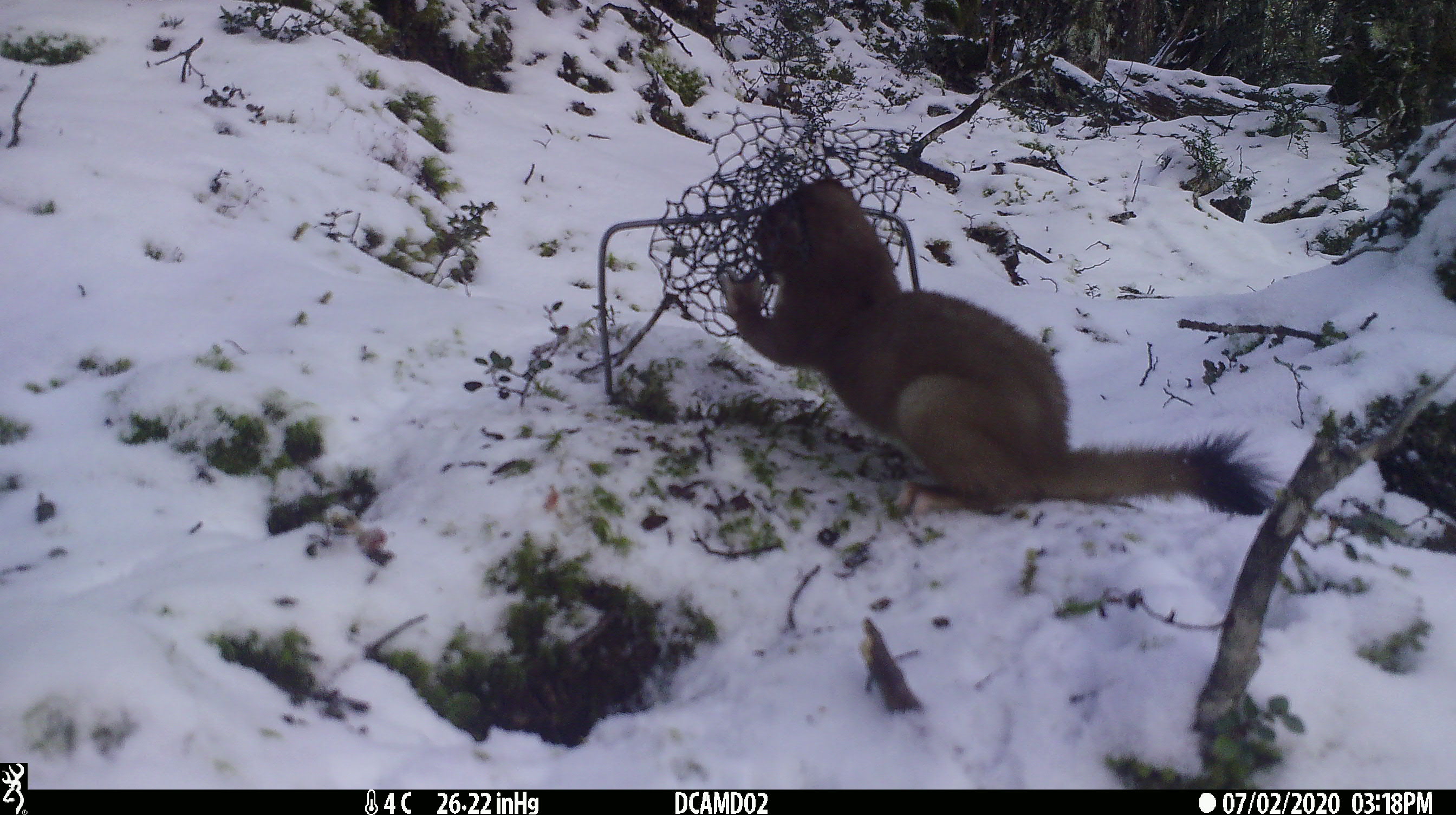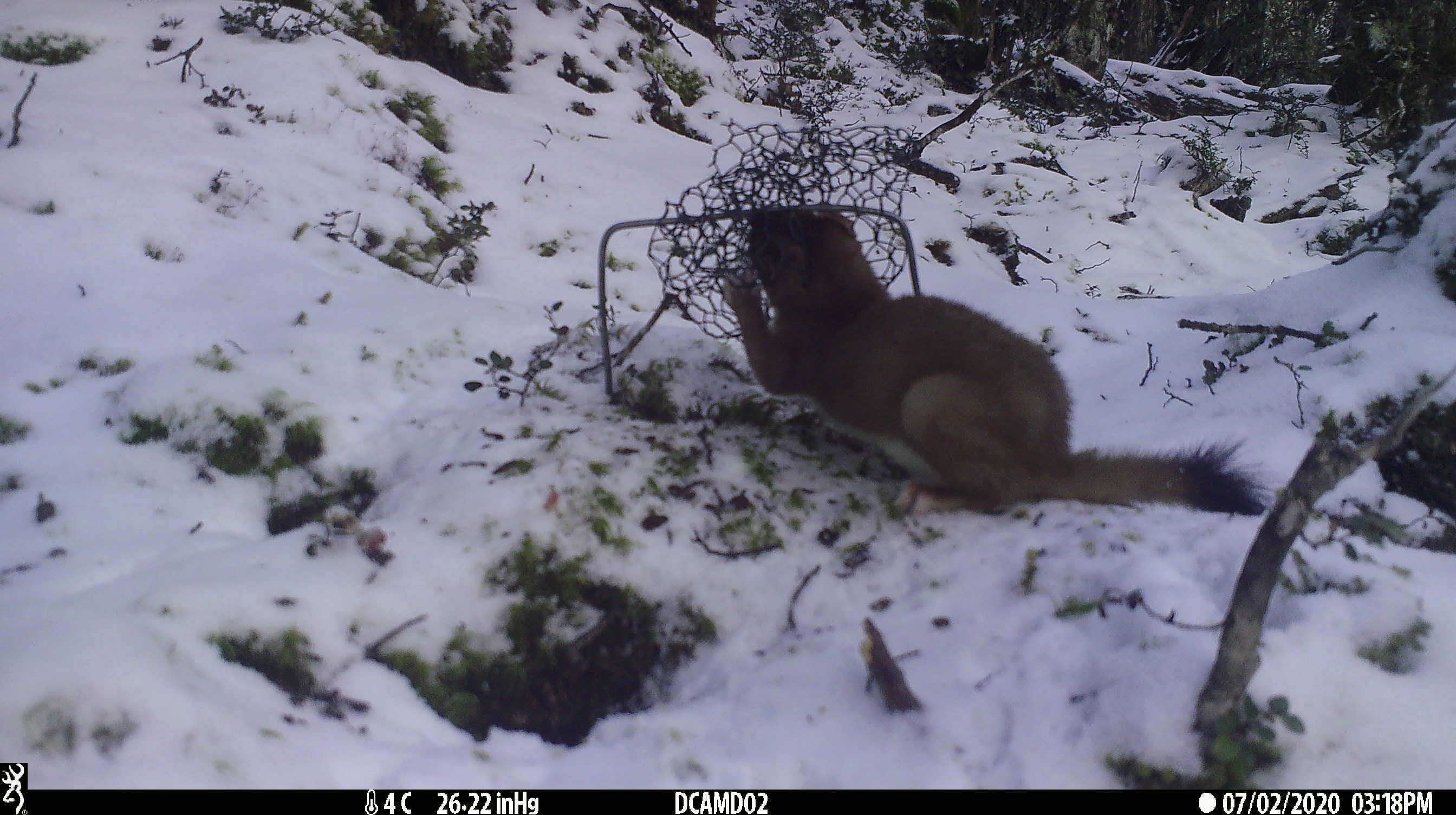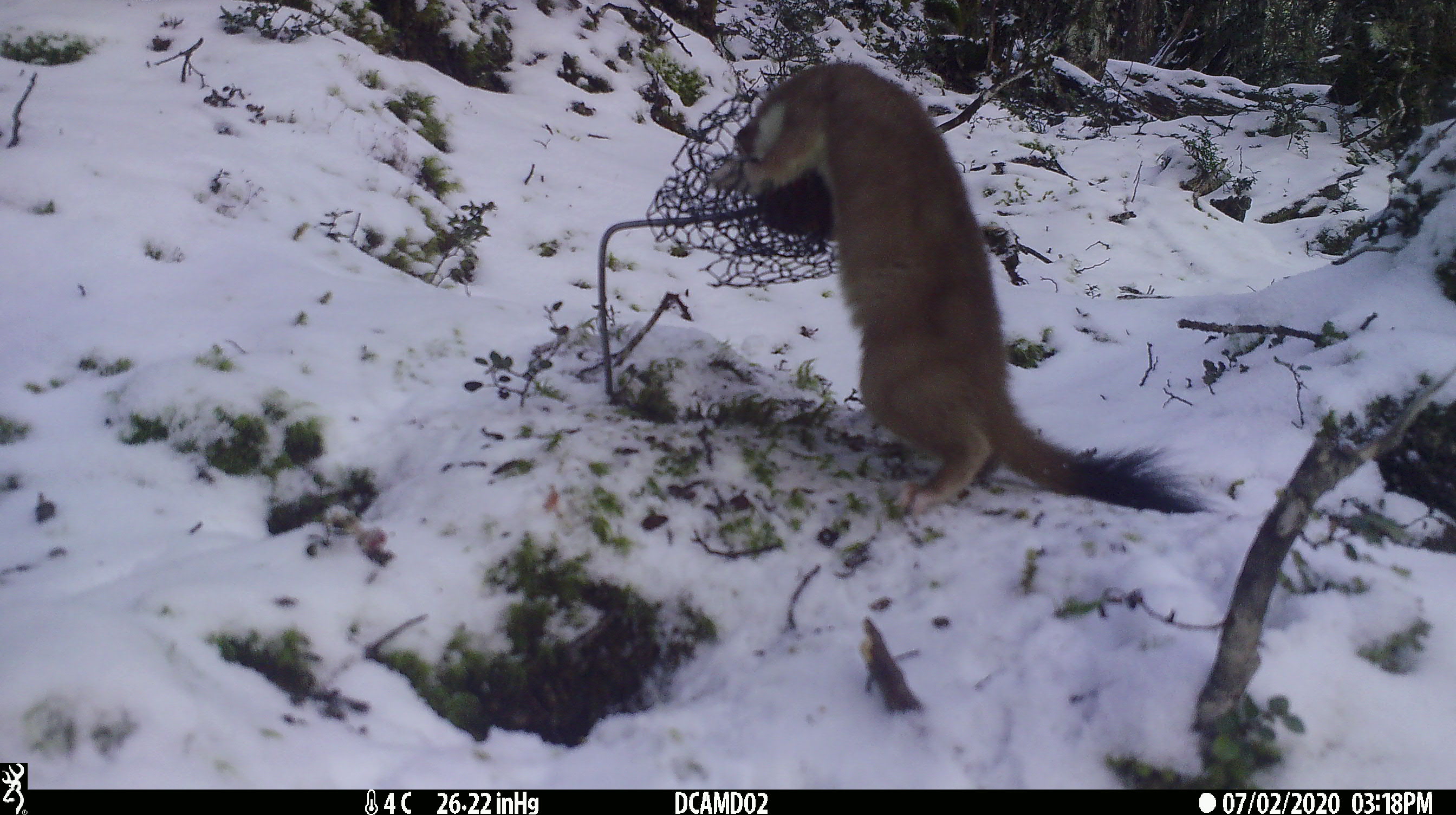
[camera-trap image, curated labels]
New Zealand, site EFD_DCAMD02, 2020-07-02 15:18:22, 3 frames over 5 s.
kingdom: Animalia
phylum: Chordata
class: Mammalia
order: Carnivora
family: Mustelidae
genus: Mustela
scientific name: Mustela erminea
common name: stoat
Stoat (Mustela erminea).